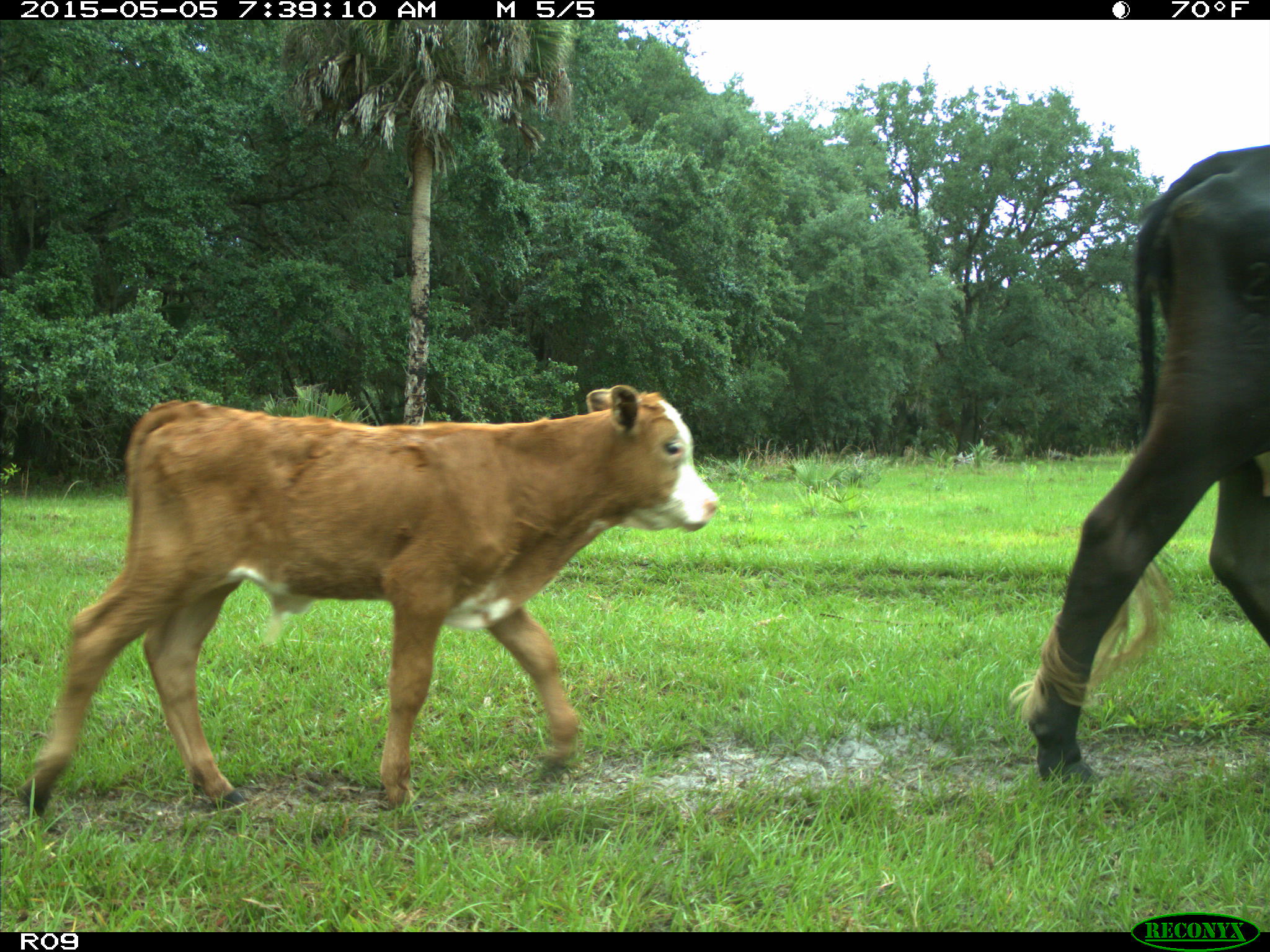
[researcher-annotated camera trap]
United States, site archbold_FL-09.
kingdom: Animalia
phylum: Chordata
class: Mammalia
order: Artiodactyla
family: Bovidae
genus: Bos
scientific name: Bos taurus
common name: domestic cow